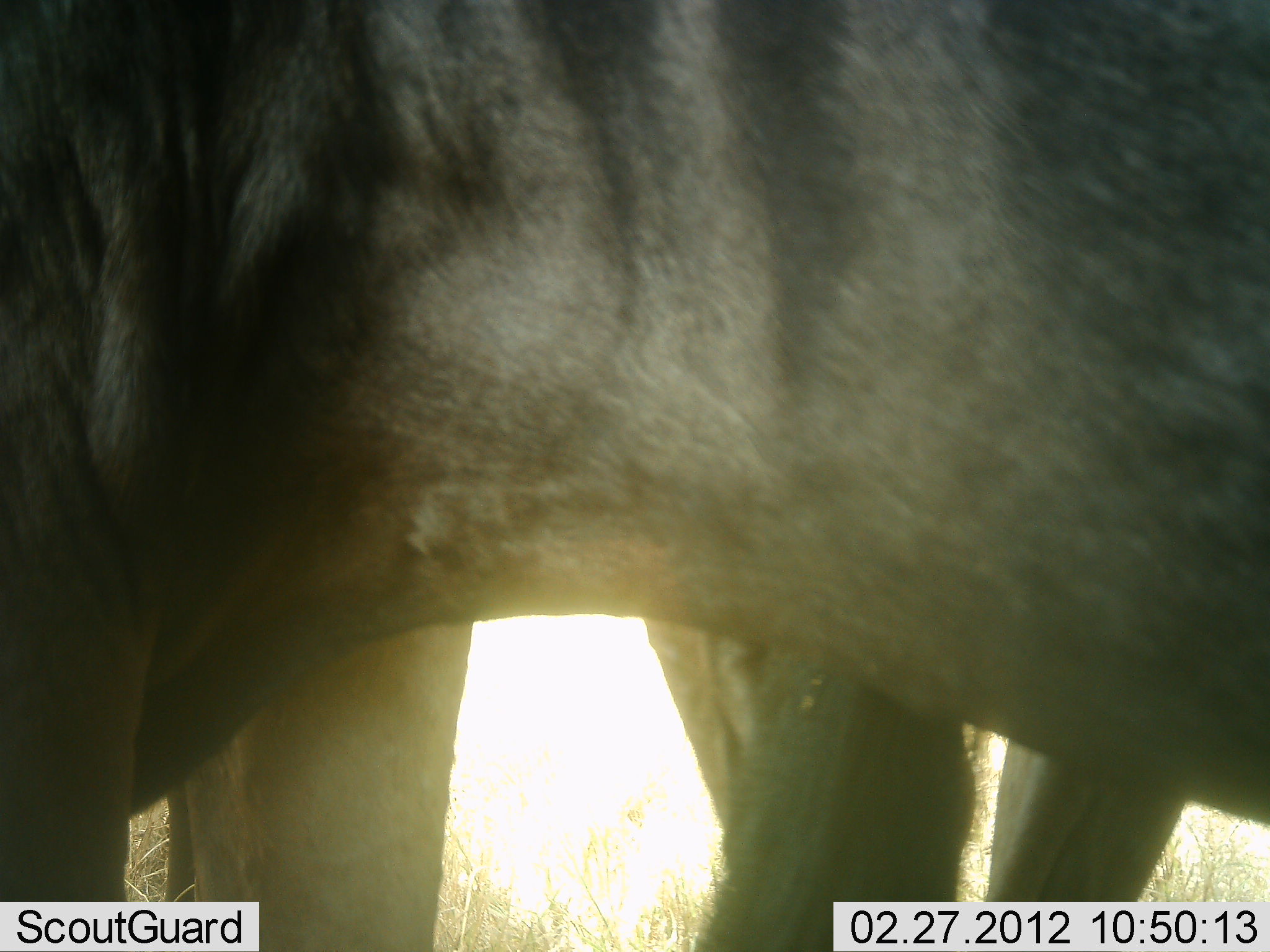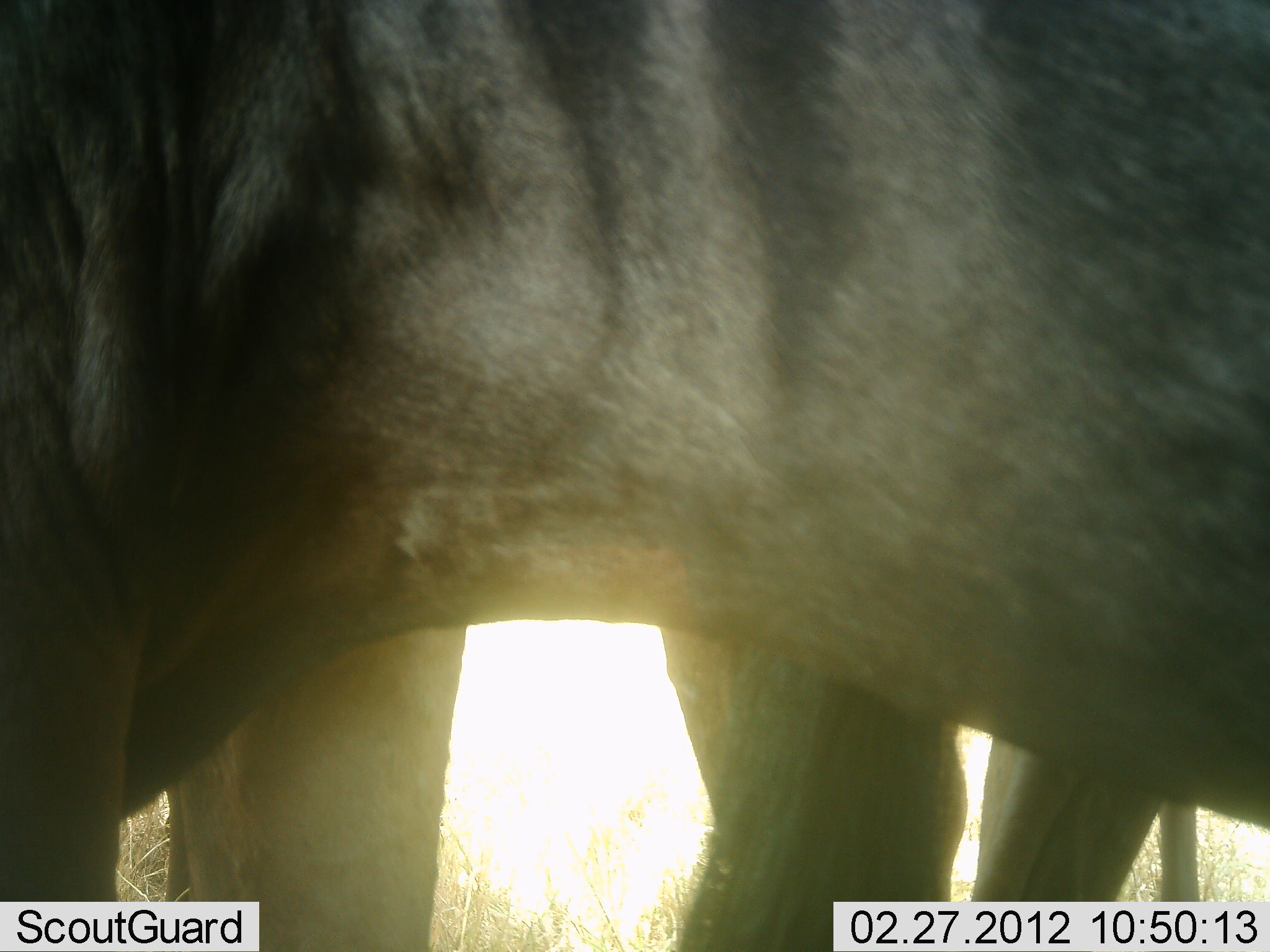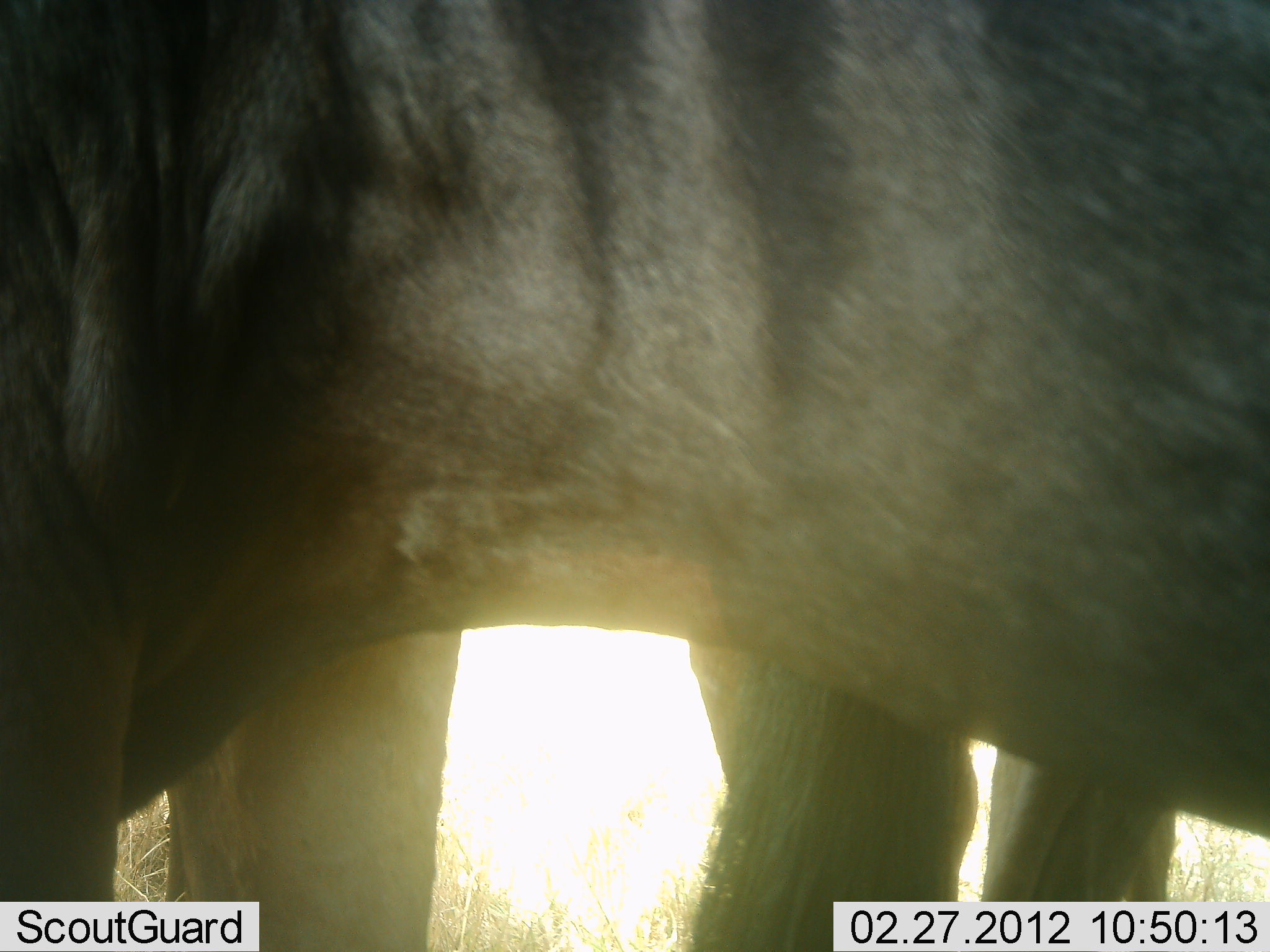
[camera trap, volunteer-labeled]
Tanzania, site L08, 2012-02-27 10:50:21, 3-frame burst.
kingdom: Animalia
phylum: Chordata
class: Mammalia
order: Artiodactyla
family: Bovidae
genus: Connochaetes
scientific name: Connochaetes taurinus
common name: blue wildebeest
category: wildebeest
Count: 2.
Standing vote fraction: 100%.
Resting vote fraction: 0%.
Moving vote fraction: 0%.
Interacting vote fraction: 0%.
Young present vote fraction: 0%.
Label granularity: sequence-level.